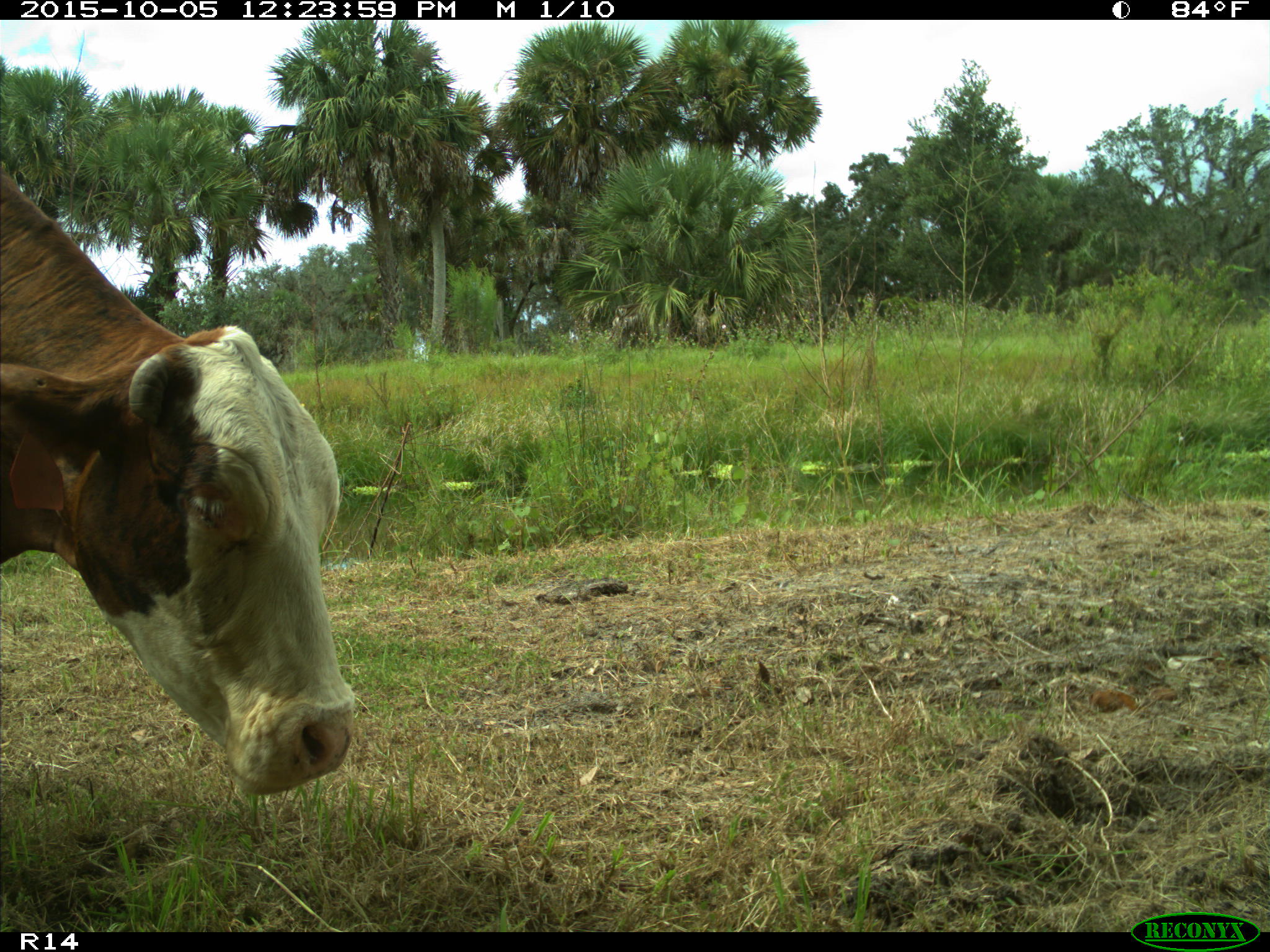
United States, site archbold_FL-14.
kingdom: Animalia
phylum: Chordata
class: Mammalia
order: Artiodactyla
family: Bovidae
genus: Bos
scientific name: Bos taurus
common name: domestic cow